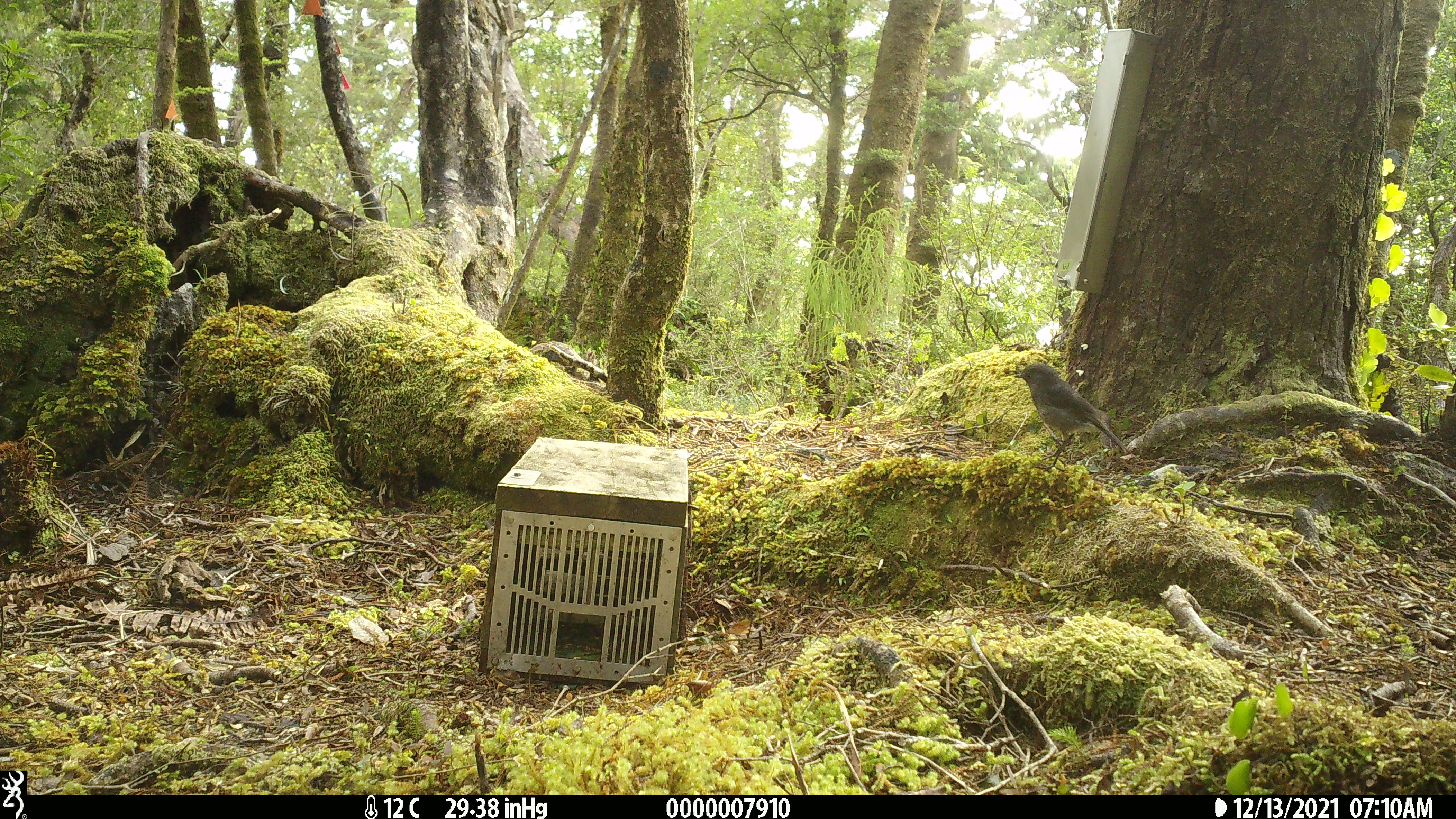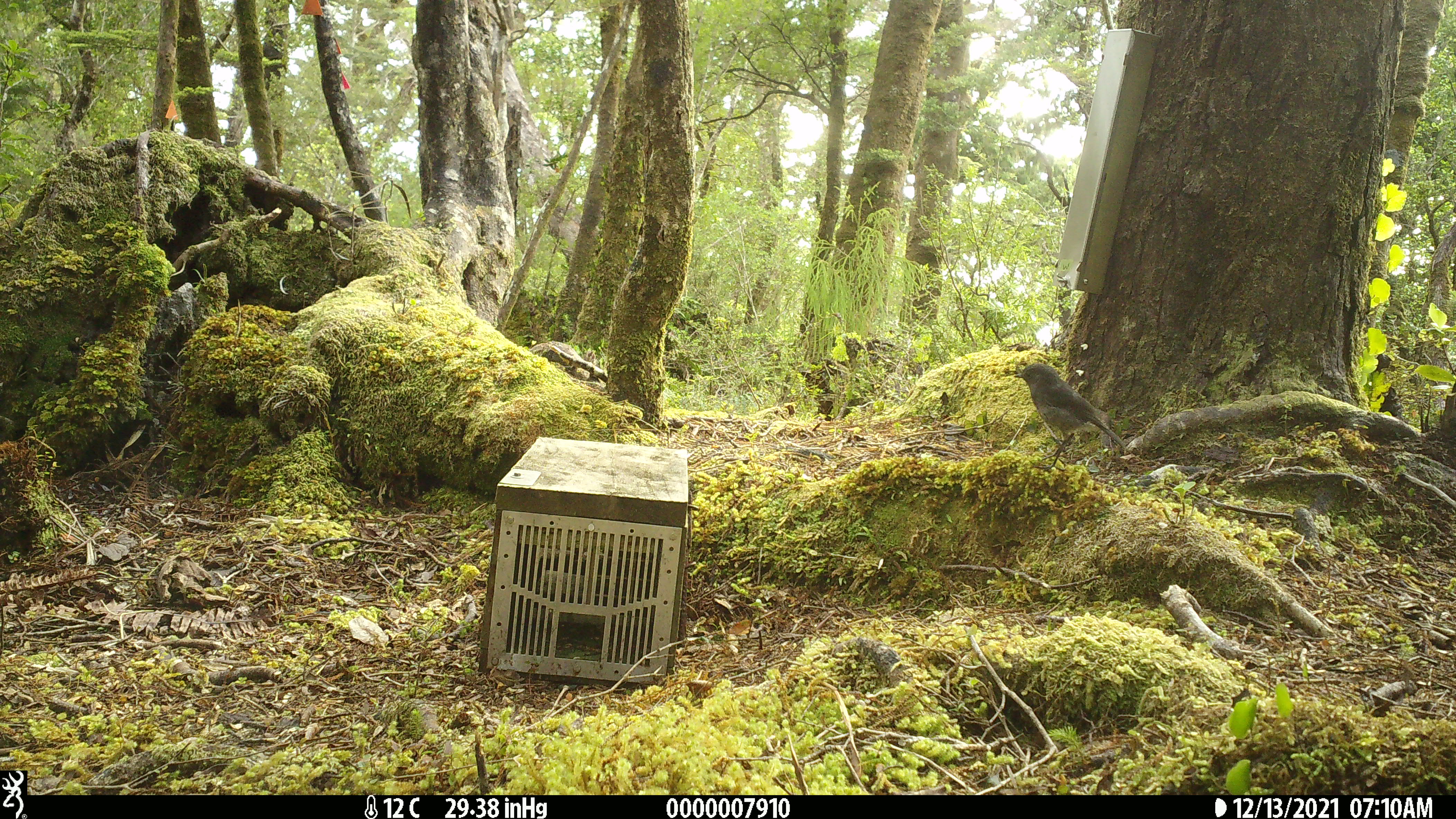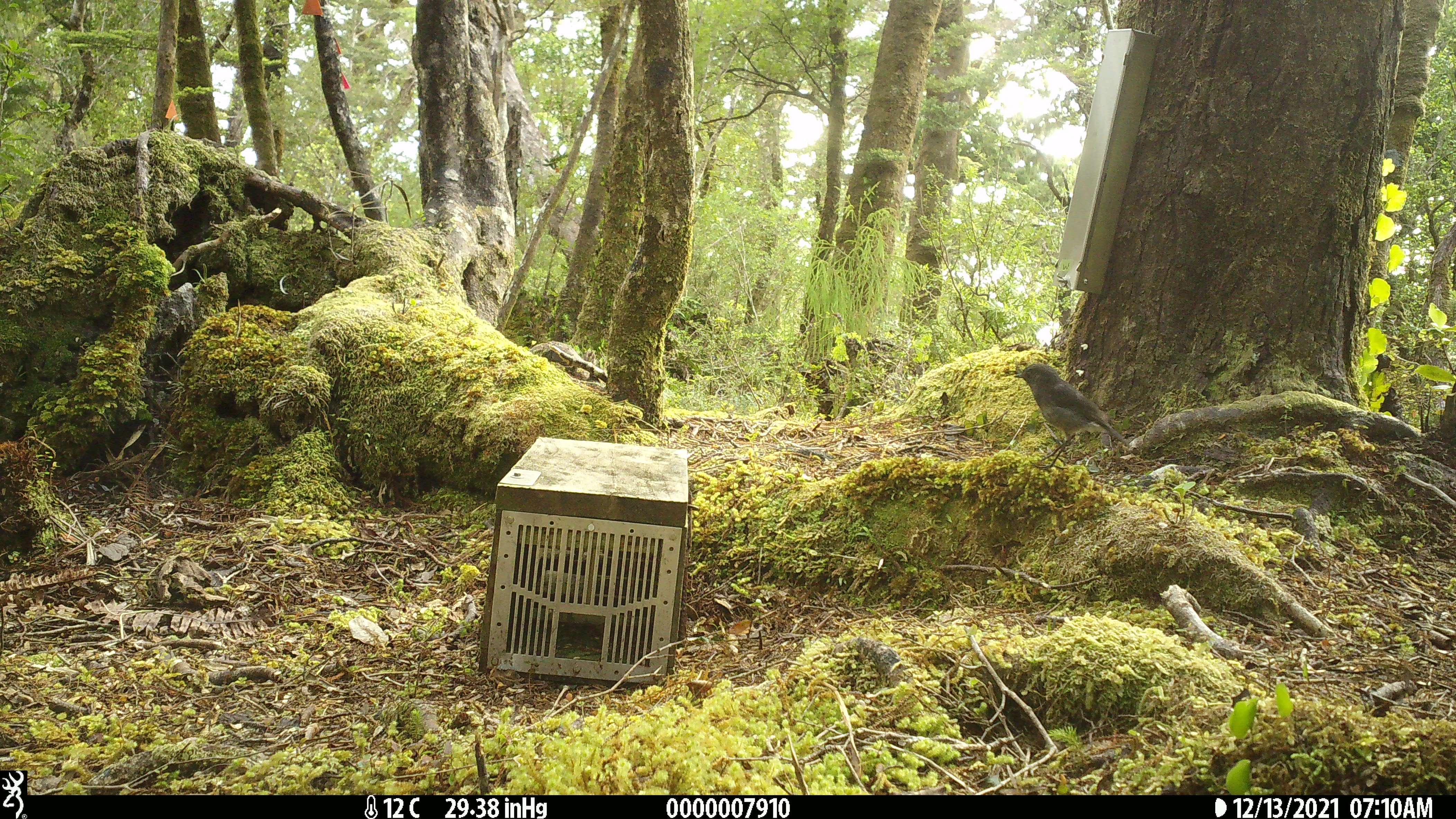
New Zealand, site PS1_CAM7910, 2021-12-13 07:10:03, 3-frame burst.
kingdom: Animalia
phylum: Chordata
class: Aves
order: Passeriformes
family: Petroicidae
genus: Petroica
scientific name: Petroica australis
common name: new zealand robin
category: robin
Robin (new zealand robin) (Petroica australis).